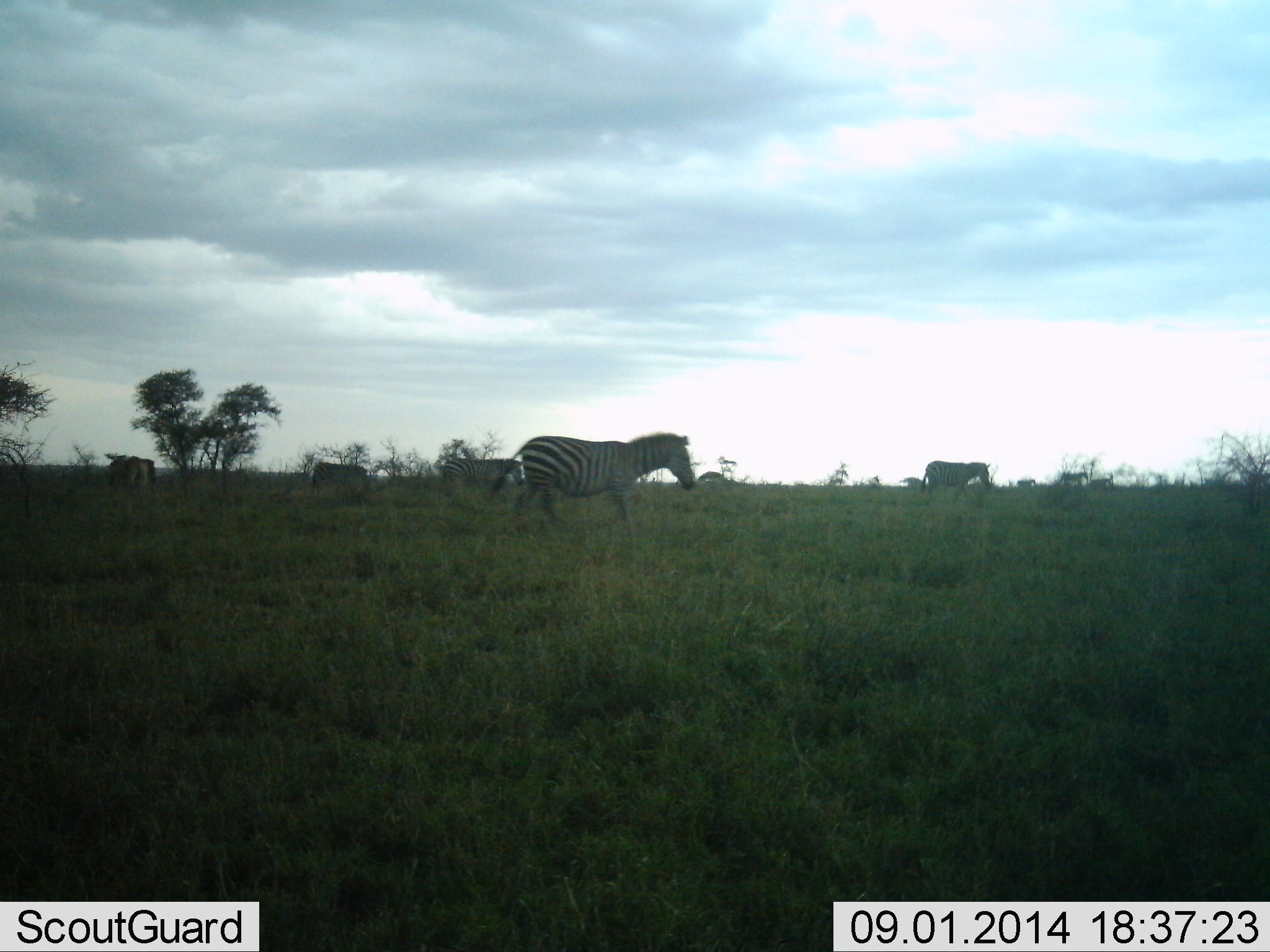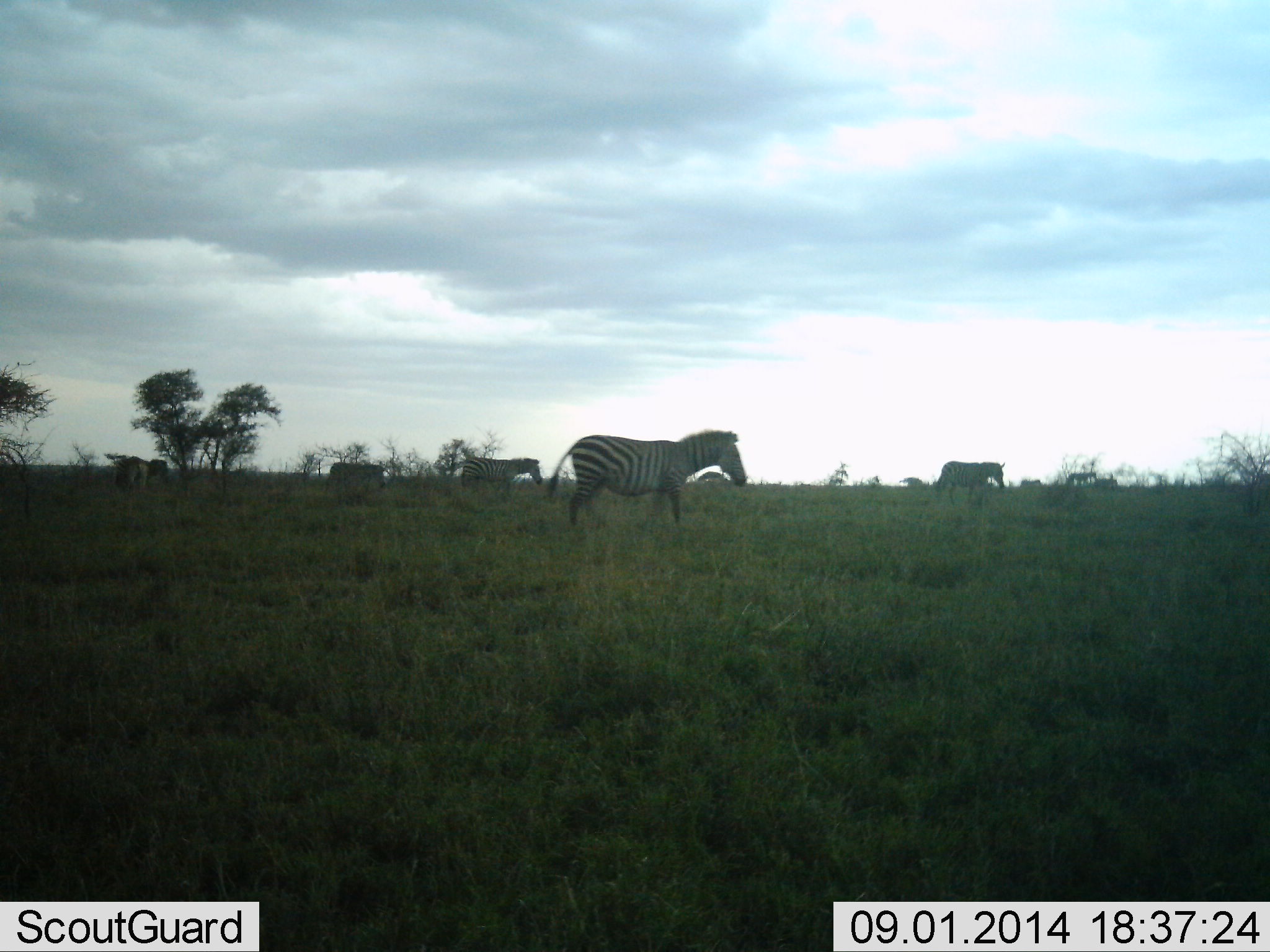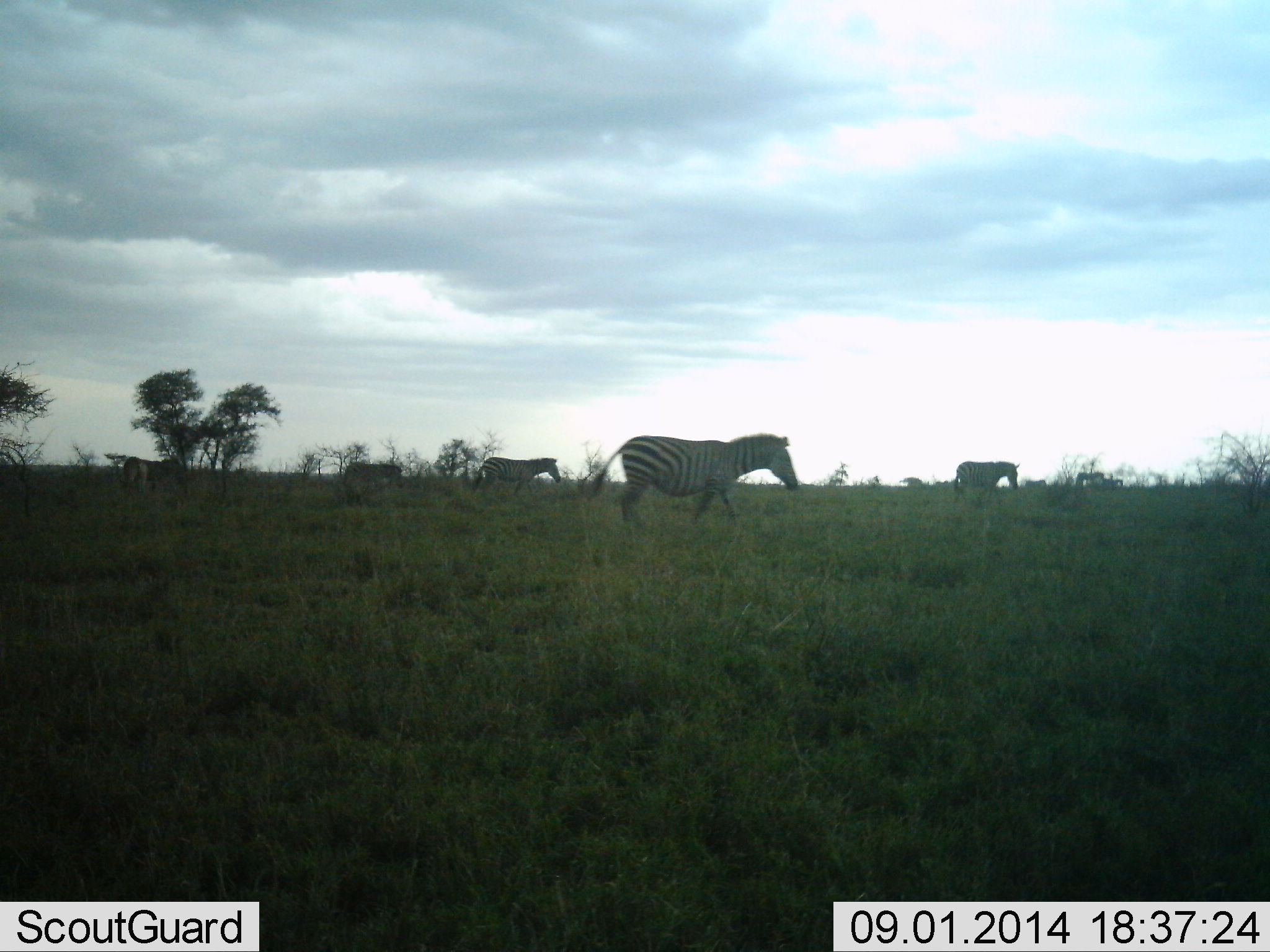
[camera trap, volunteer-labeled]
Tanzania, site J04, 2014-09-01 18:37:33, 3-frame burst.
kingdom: Animalia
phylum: Chordata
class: Mammalia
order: Perissodactyla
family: Equidae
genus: Equus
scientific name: Equus quagga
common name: plains zebra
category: zebra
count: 9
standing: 0%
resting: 0%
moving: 100%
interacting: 0%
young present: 0%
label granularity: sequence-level